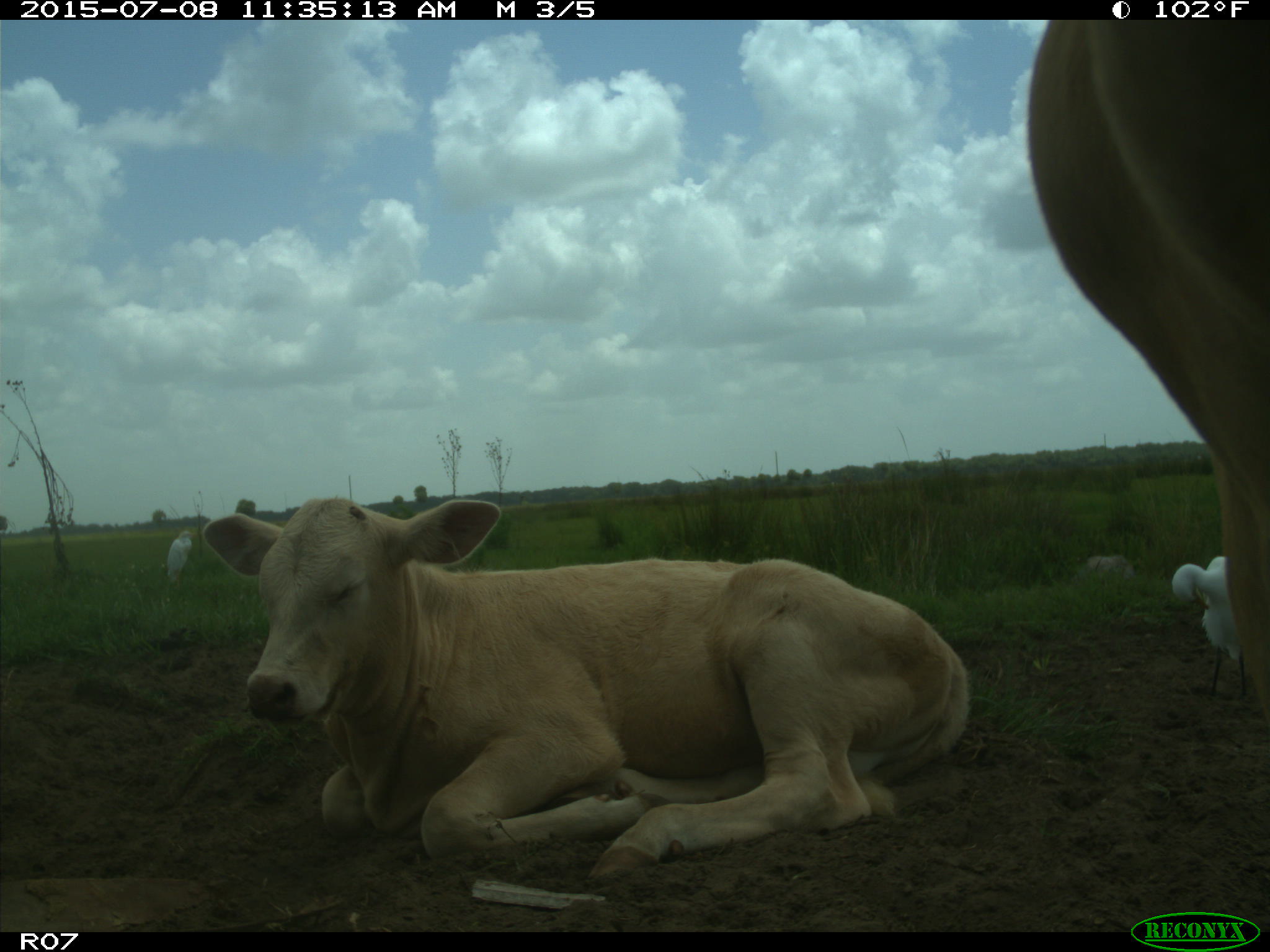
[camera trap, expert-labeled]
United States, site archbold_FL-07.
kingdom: Animalia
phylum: Chordata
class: Mammalia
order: Artiodactyla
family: Bovidae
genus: Bos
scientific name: Bos taurus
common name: domestic cow